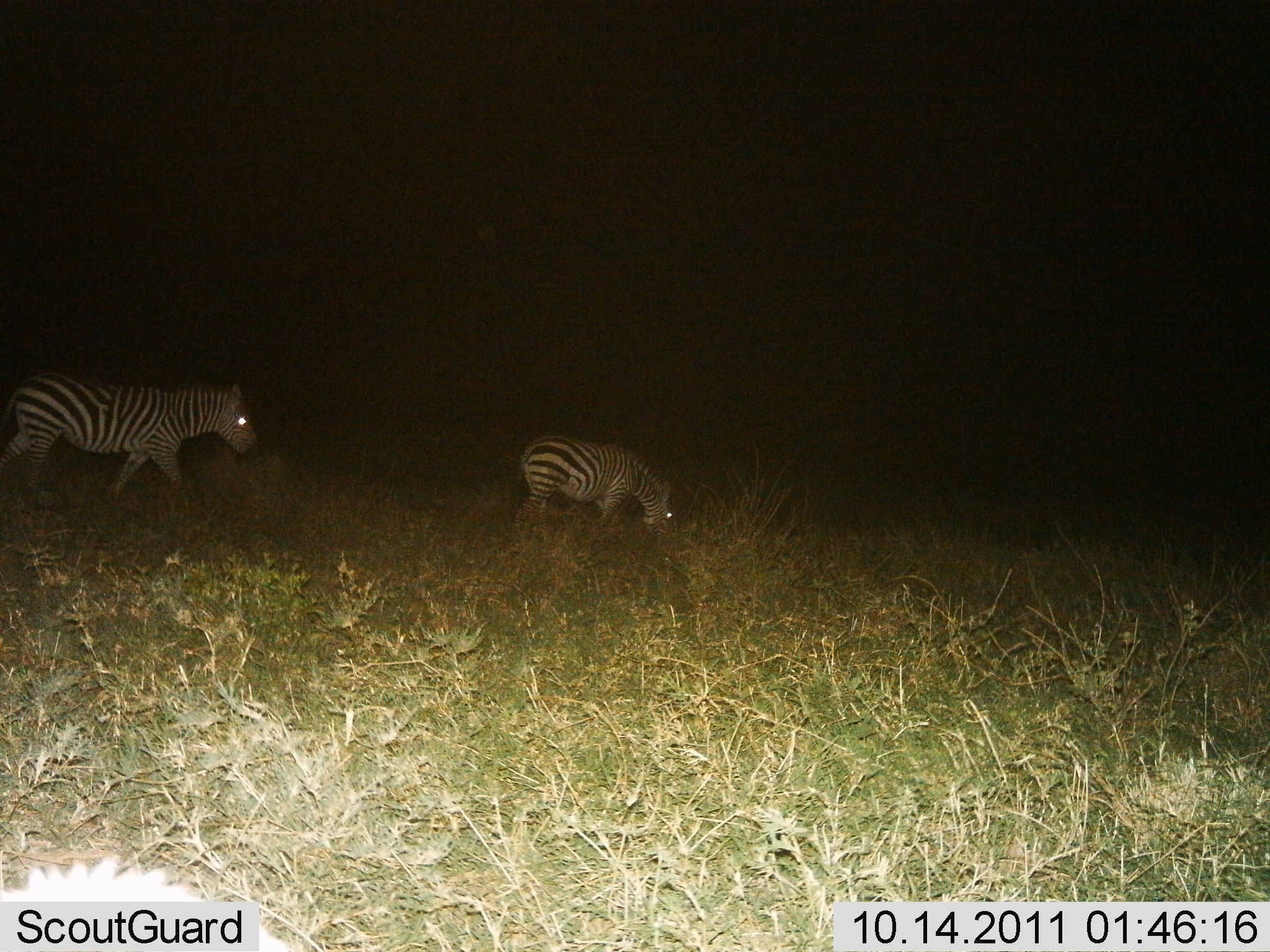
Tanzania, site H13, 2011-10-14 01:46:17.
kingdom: Animalia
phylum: Chordata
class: Mammalia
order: Perissodactyla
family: Equidae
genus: Equus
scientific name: Equus quagga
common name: plains zebra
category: zebra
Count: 2.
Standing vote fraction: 0%.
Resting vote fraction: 0%.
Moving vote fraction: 82%.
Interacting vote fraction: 0%.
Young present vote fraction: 0%.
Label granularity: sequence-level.